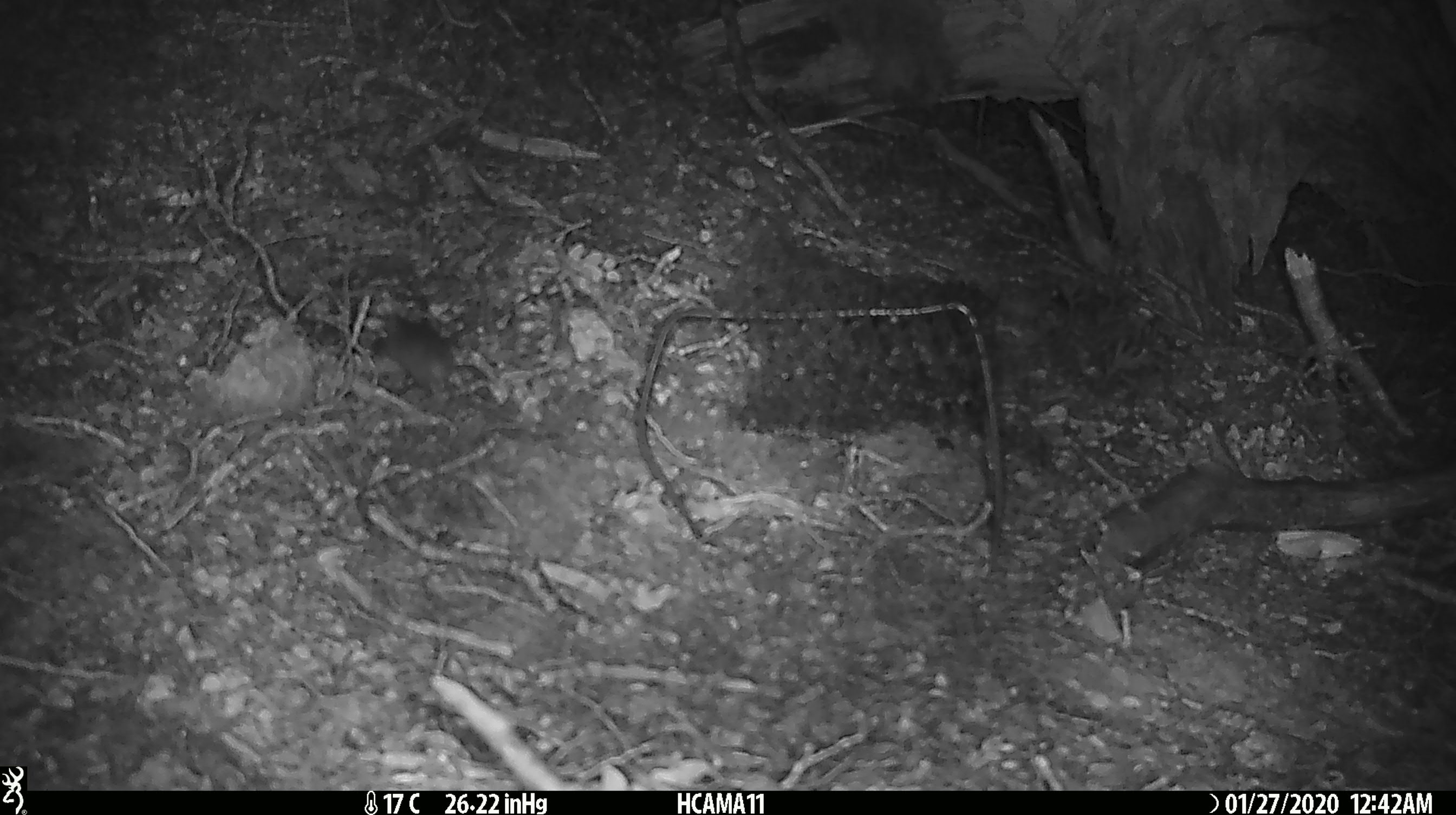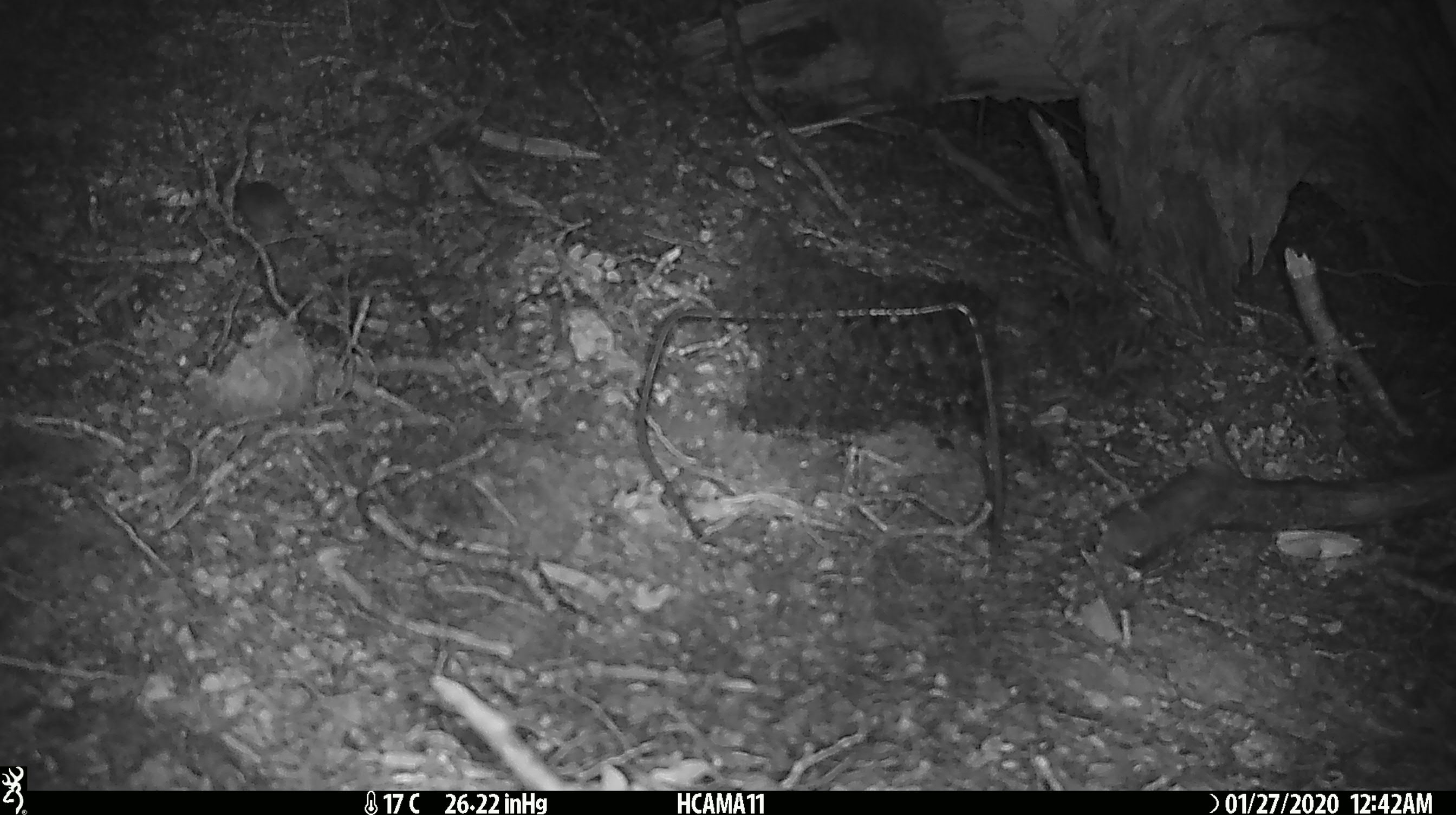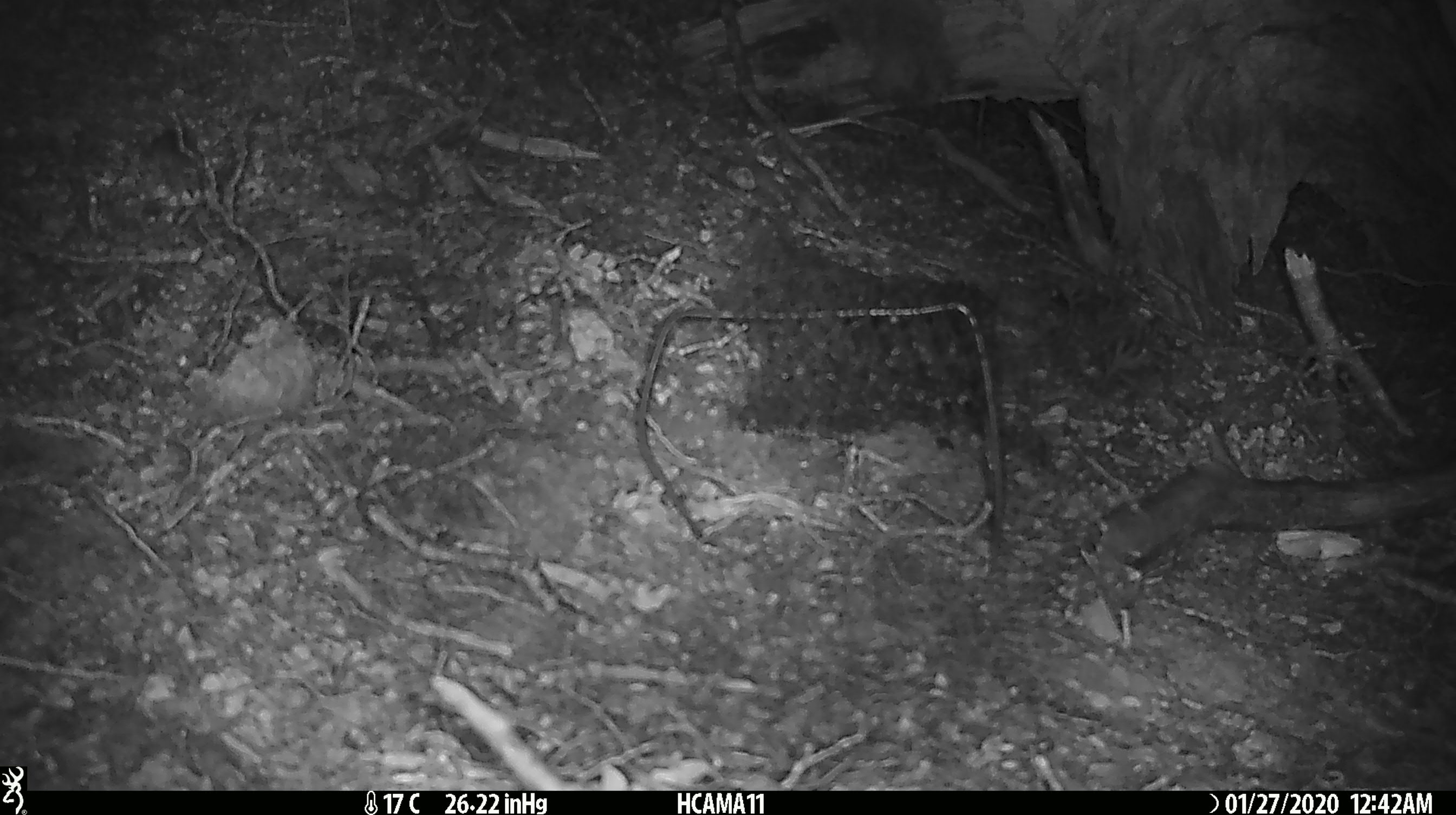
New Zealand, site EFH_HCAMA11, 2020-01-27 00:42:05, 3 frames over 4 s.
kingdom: Animalia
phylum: Chordata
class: Mammalia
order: Rodentia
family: Muridae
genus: Mus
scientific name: Mus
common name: mouse